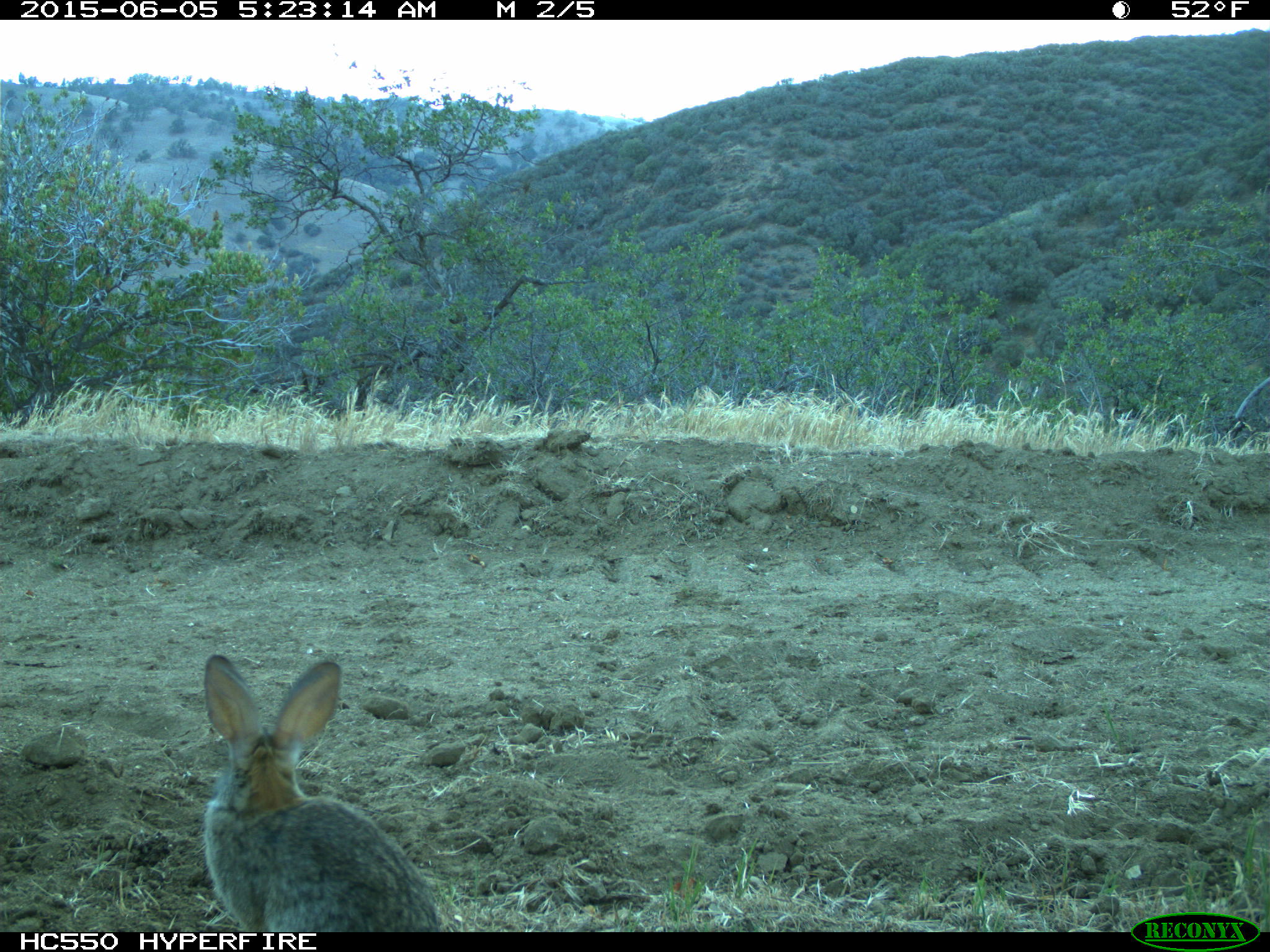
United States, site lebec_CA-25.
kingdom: Animalia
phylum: Chordata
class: Mammalia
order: Lagomorpha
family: Leporidae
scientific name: Leporidae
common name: rabbits and hares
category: unidentified rabbit